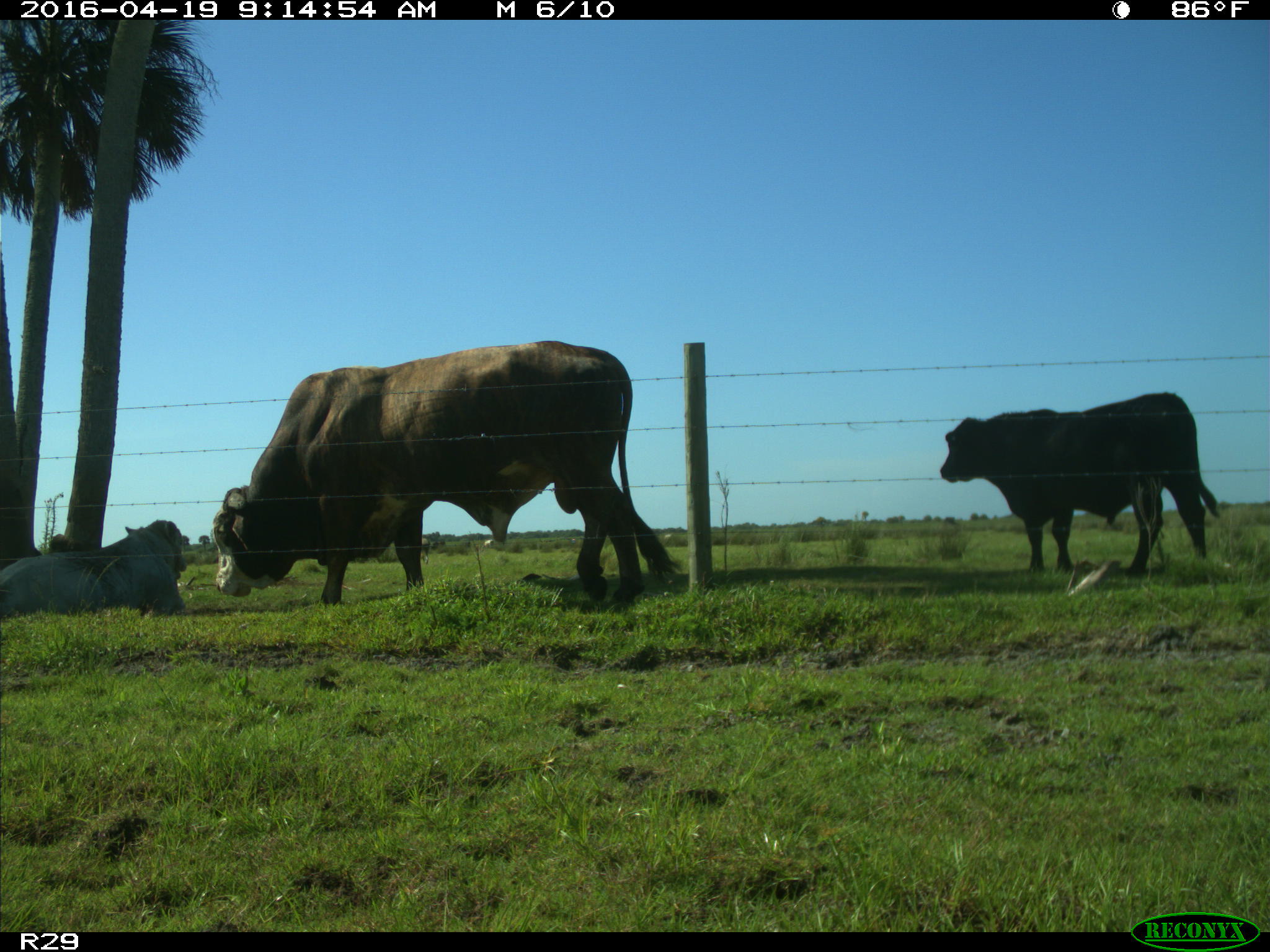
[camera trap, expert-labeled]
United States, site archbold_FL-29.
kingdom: Animalia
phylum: Chordata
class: Mammalia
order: Artiodactyla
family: Bovidae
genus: Bos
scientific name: Bos taurus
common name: domestic cow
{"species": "Bos taurus (domestic cow)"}